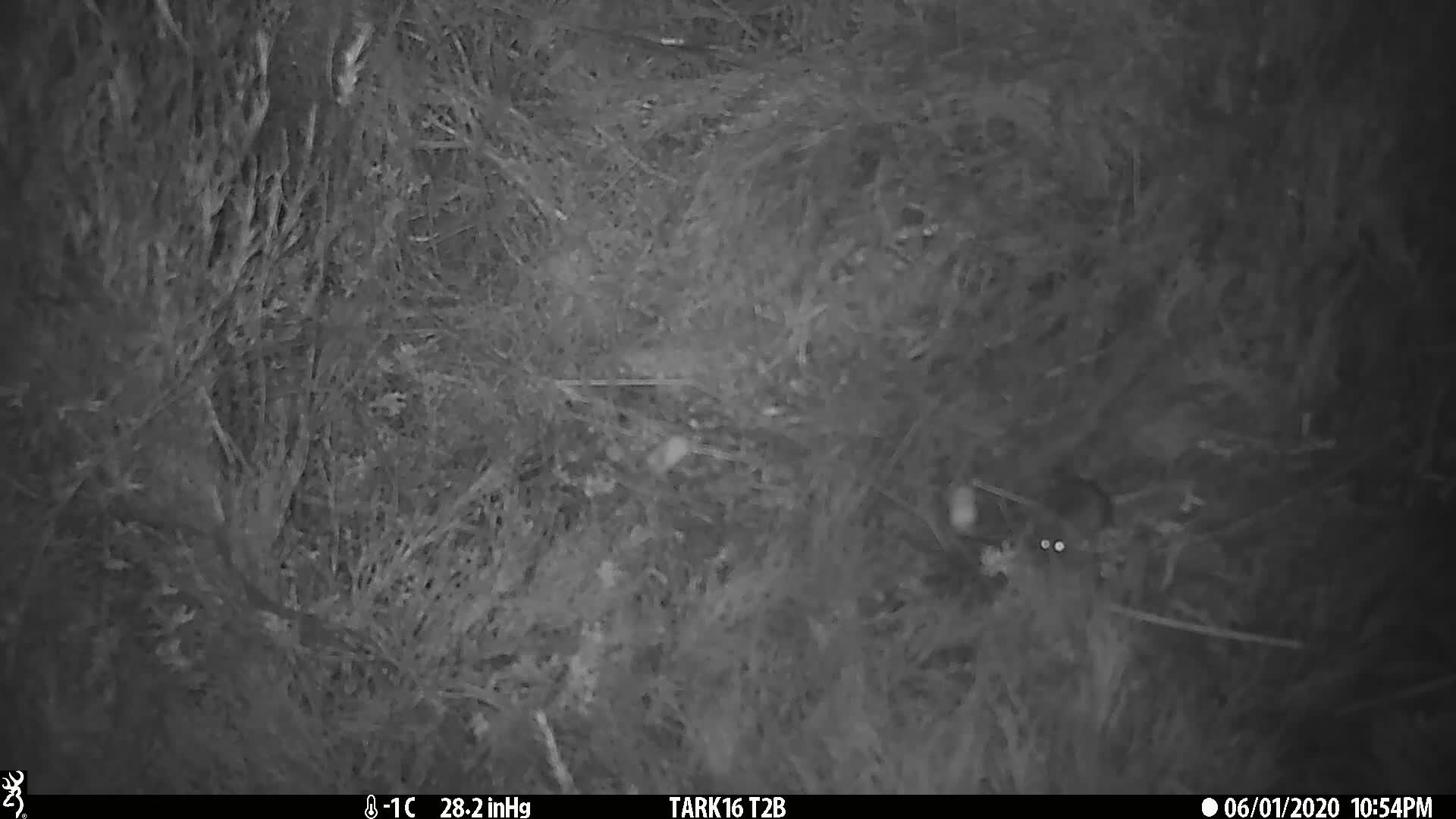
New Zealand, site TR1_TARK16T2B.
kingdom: Animalia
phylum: Chordata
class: Mammalia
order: Rodentia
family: Muridae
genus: Mus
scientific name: Mus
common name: mouse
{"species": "mouse (Mus)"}